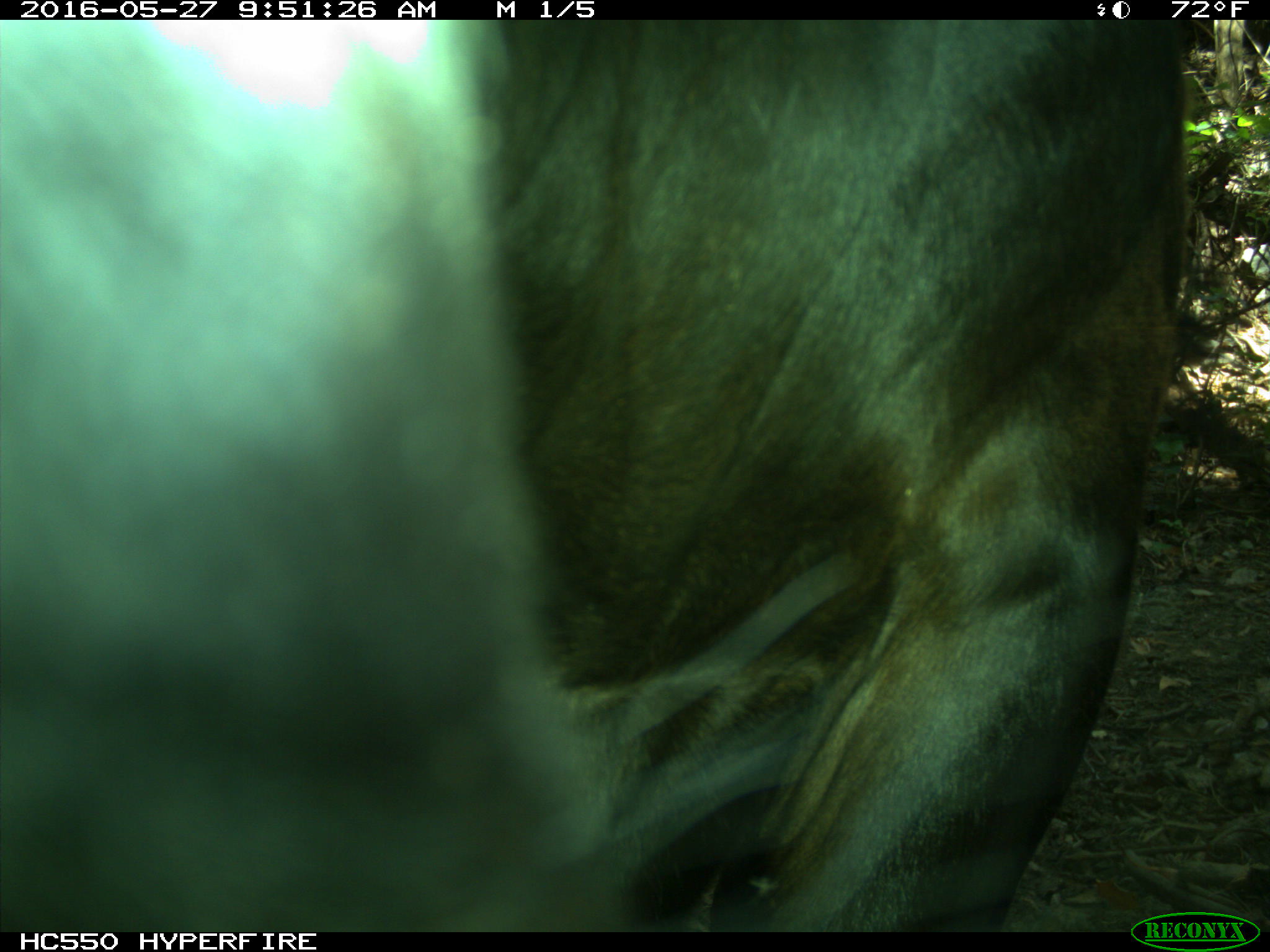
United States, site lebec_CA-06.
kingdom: Animalia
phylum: Chordata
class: Mammalia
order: Artiodactyla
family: Bovidae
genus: Bos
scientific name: Bos taurus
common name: domestic cow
Bos taurus (domestic cow).